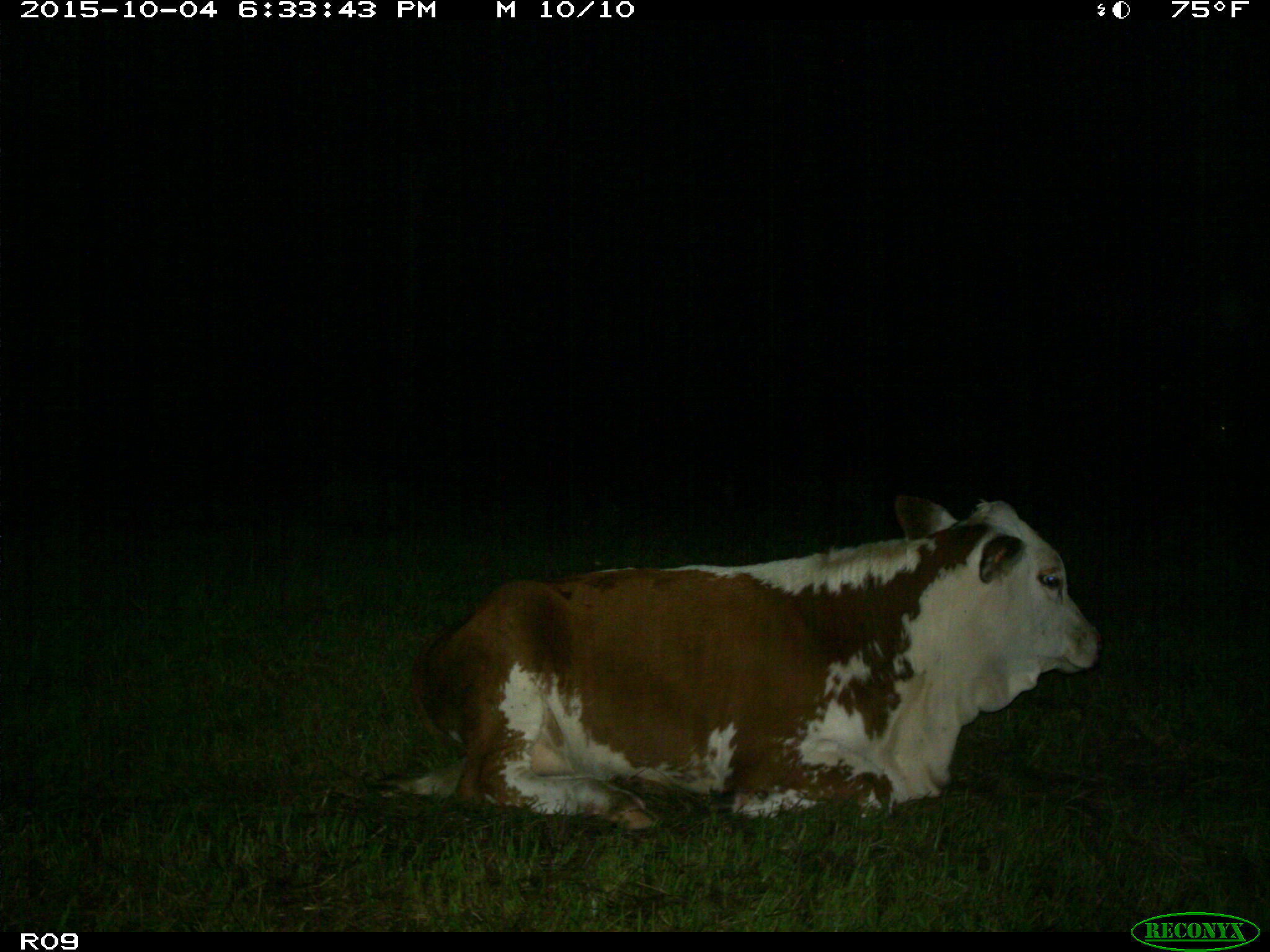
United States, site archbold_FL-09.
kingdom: Animalia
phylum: Chordata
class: Mammalia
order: Artiodactyla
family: Bovidae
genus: Bos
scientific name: Bos taurus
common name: domestic cow